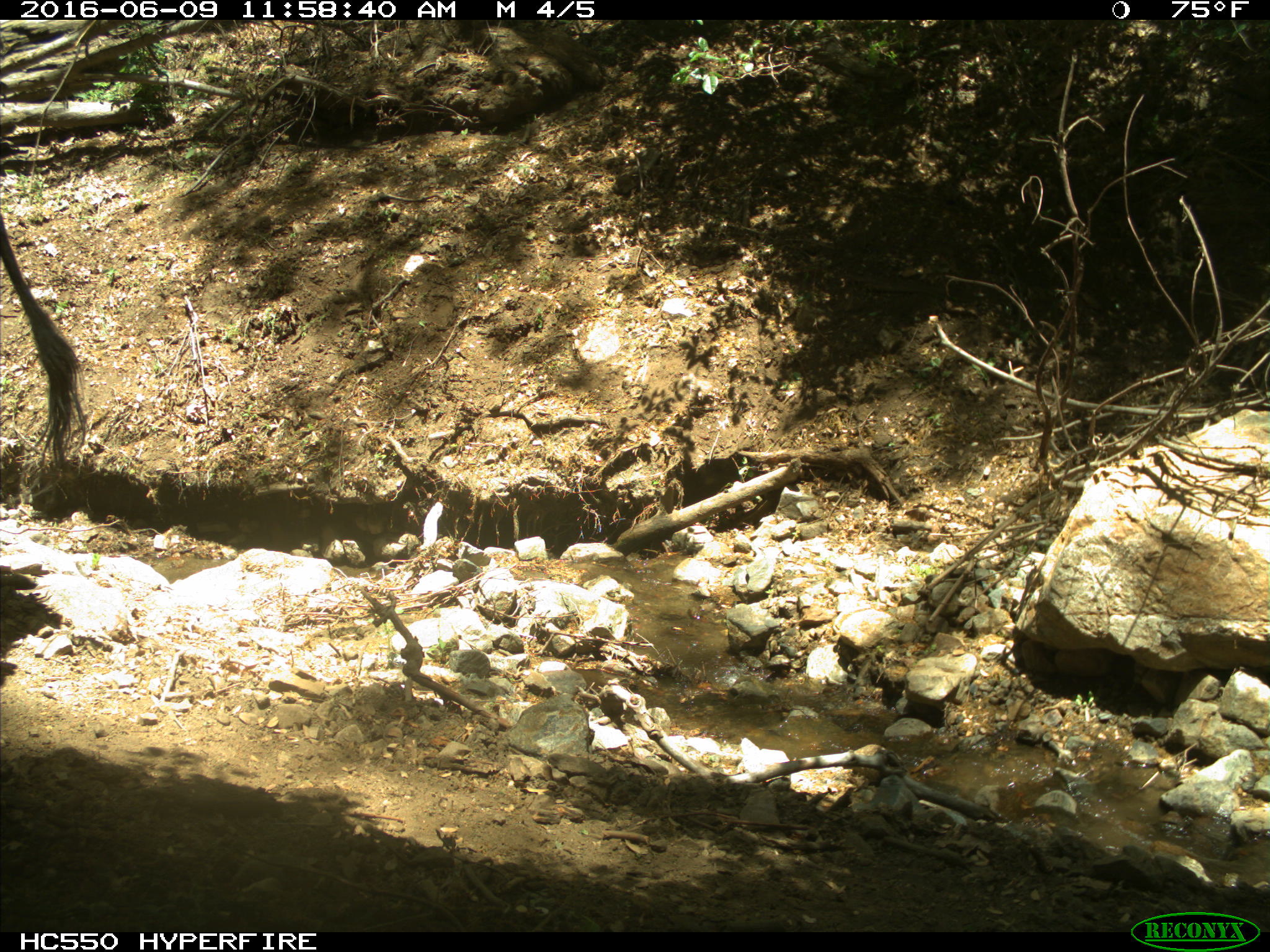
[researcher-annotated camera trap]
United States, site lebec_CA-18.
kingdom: Animalia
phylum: Chordata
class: Mammalia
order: Artiodactyla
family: Bovidae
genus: Bos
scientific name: Bos taurus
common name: domestic cow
Bos taurus (domestic cow).